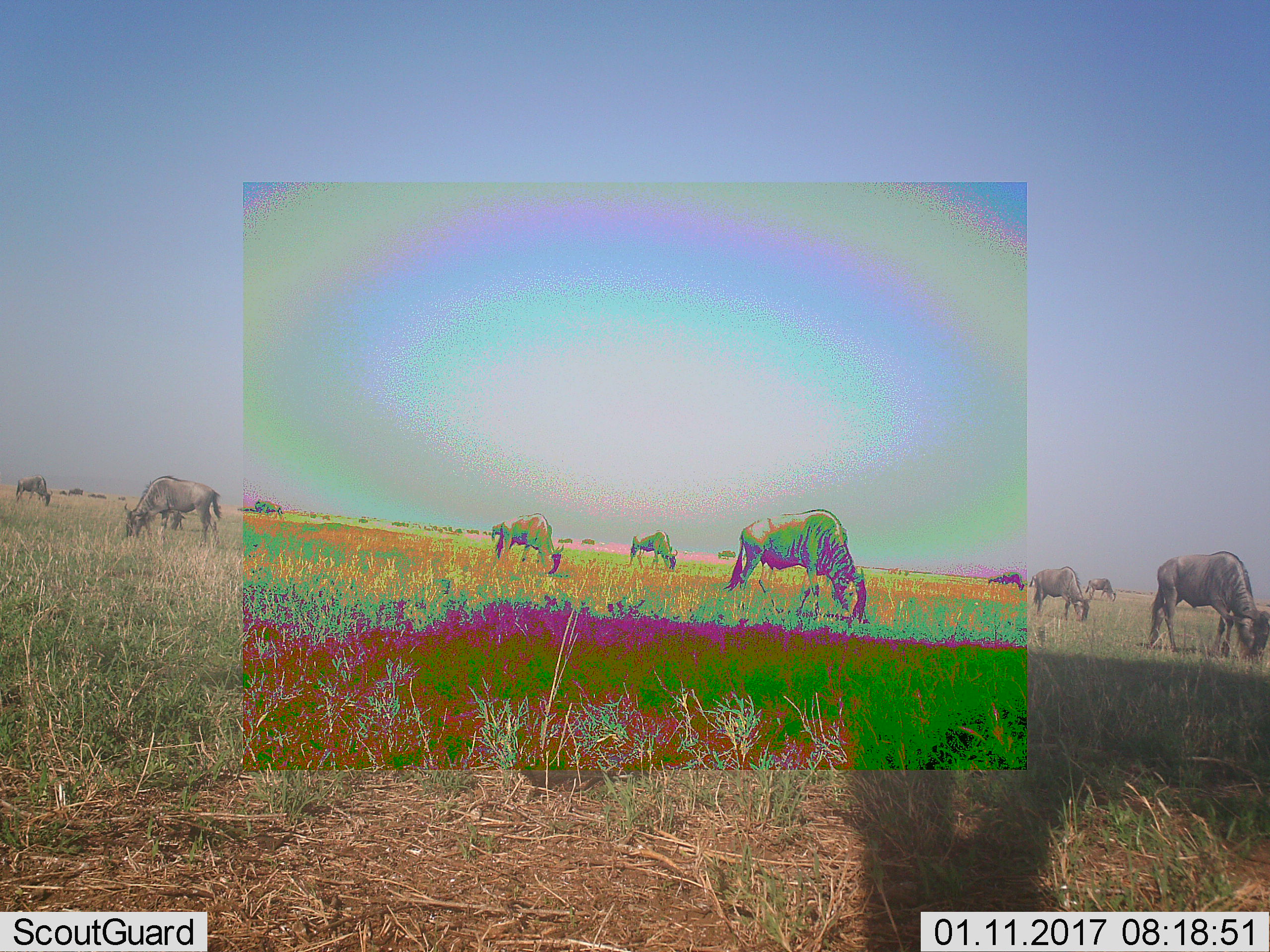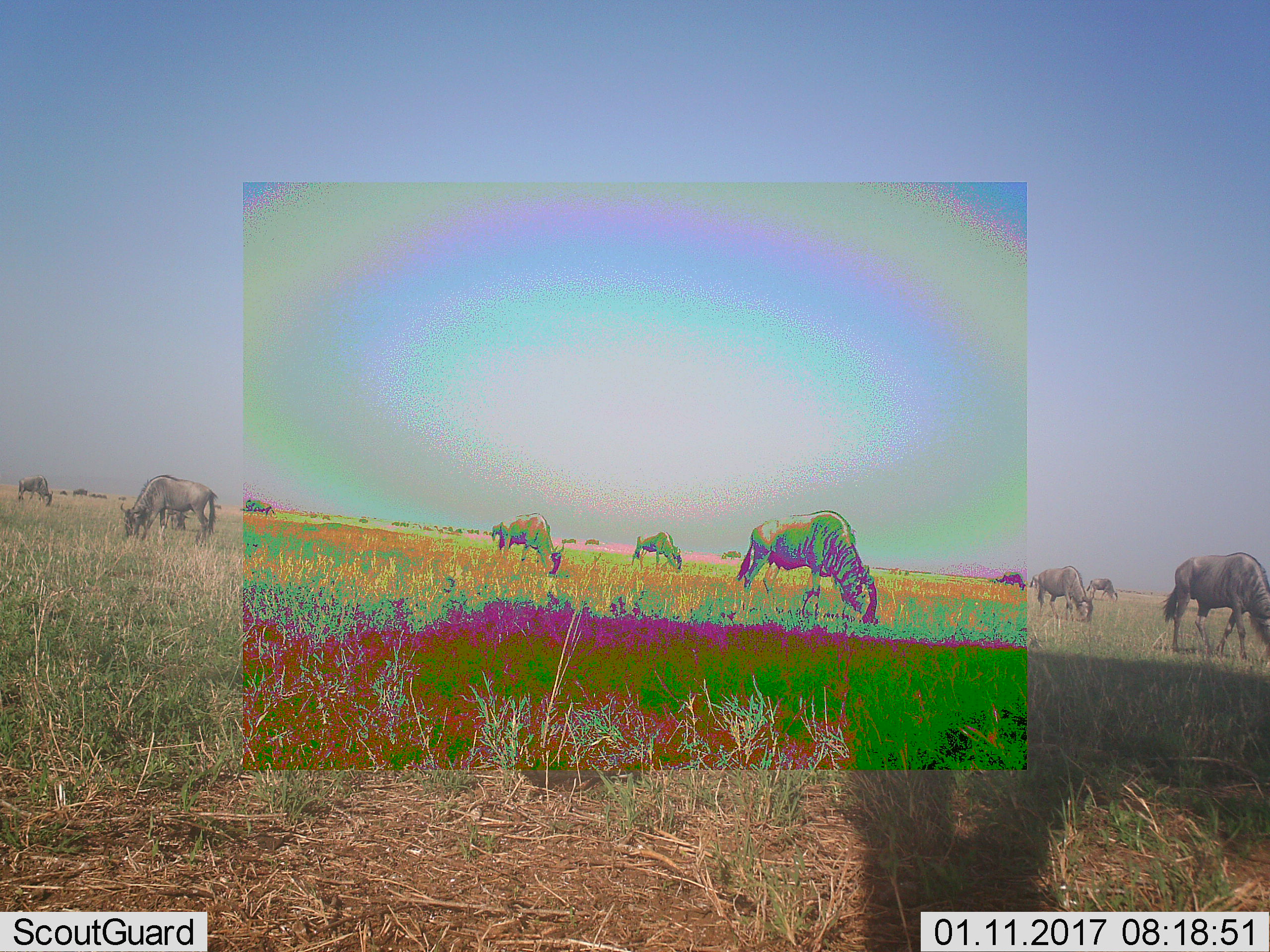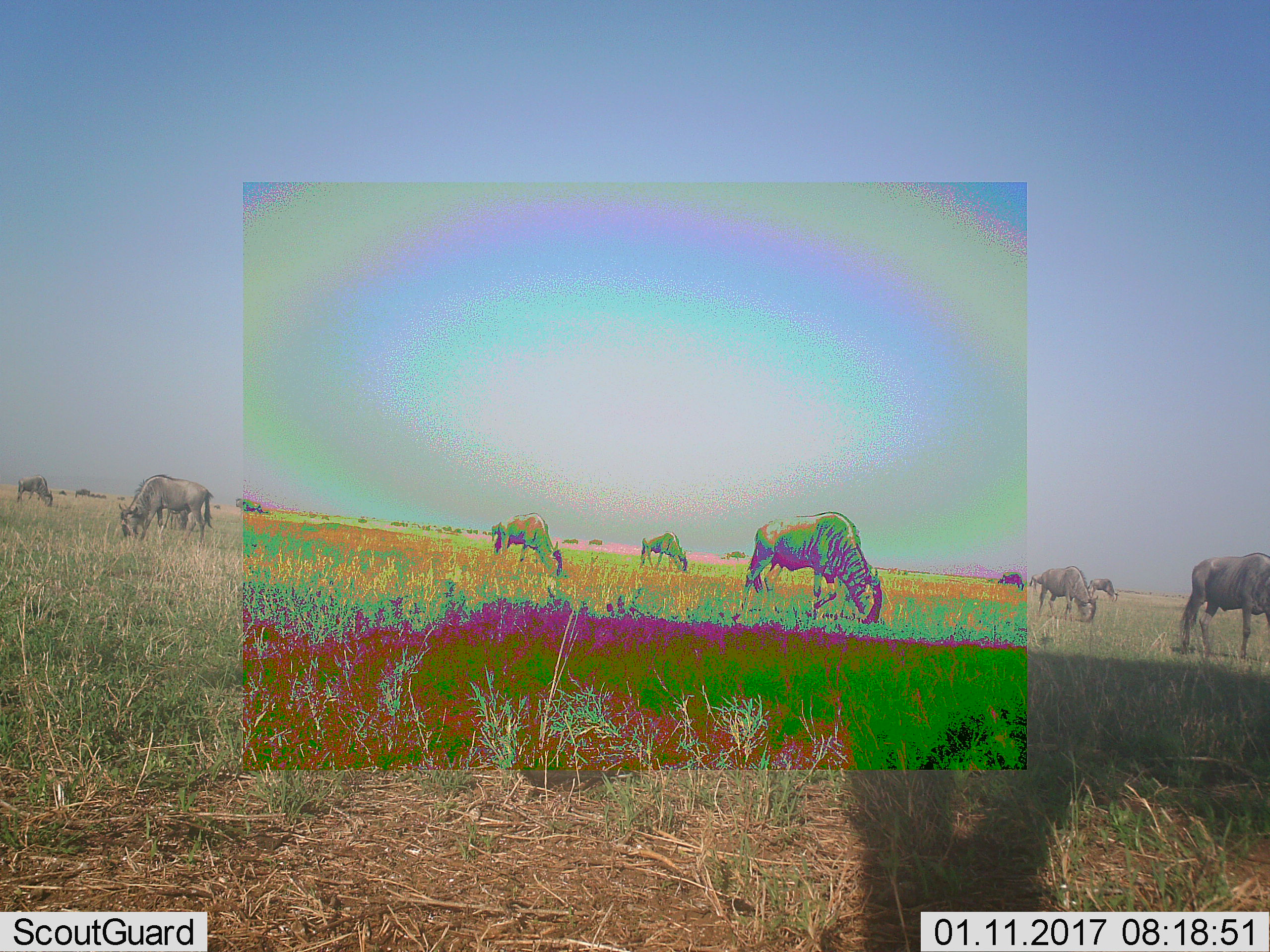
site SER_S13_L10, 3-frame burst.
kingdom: Animalia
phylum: Chordata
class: Mammalia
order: Artiodactyla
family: Bovidae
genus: Connochaetes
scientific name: Connochaetes taurinus taurinus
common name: blue wildebeest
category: wildebeestblue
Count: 11-50.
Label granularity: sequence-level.